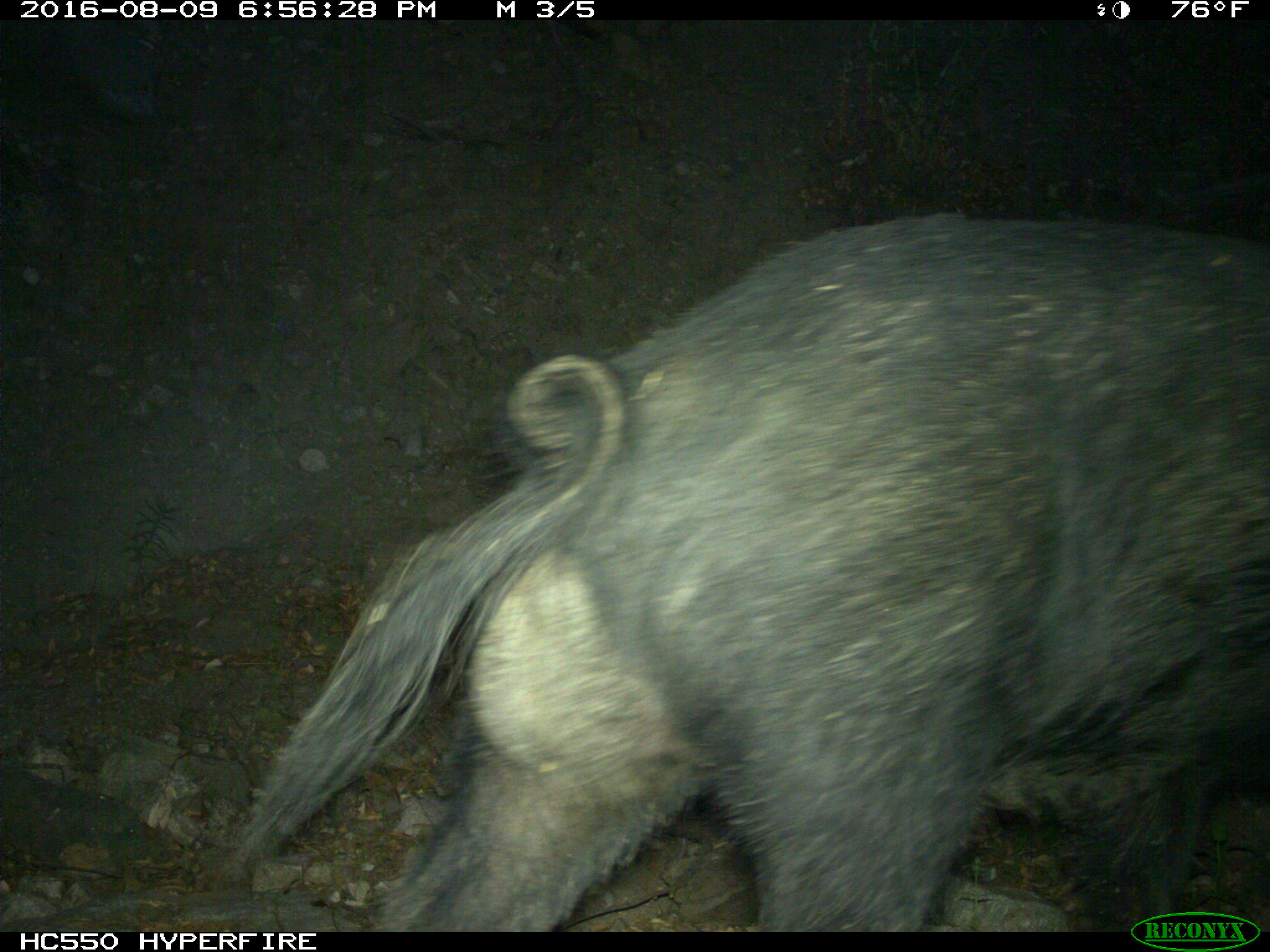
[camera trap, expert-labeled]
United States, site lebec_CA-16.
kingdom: Animalia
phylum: Chordata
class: Mammalia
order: Artiodactyla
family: Suidae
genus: Sus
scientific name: Sus scrofa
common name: wild boar